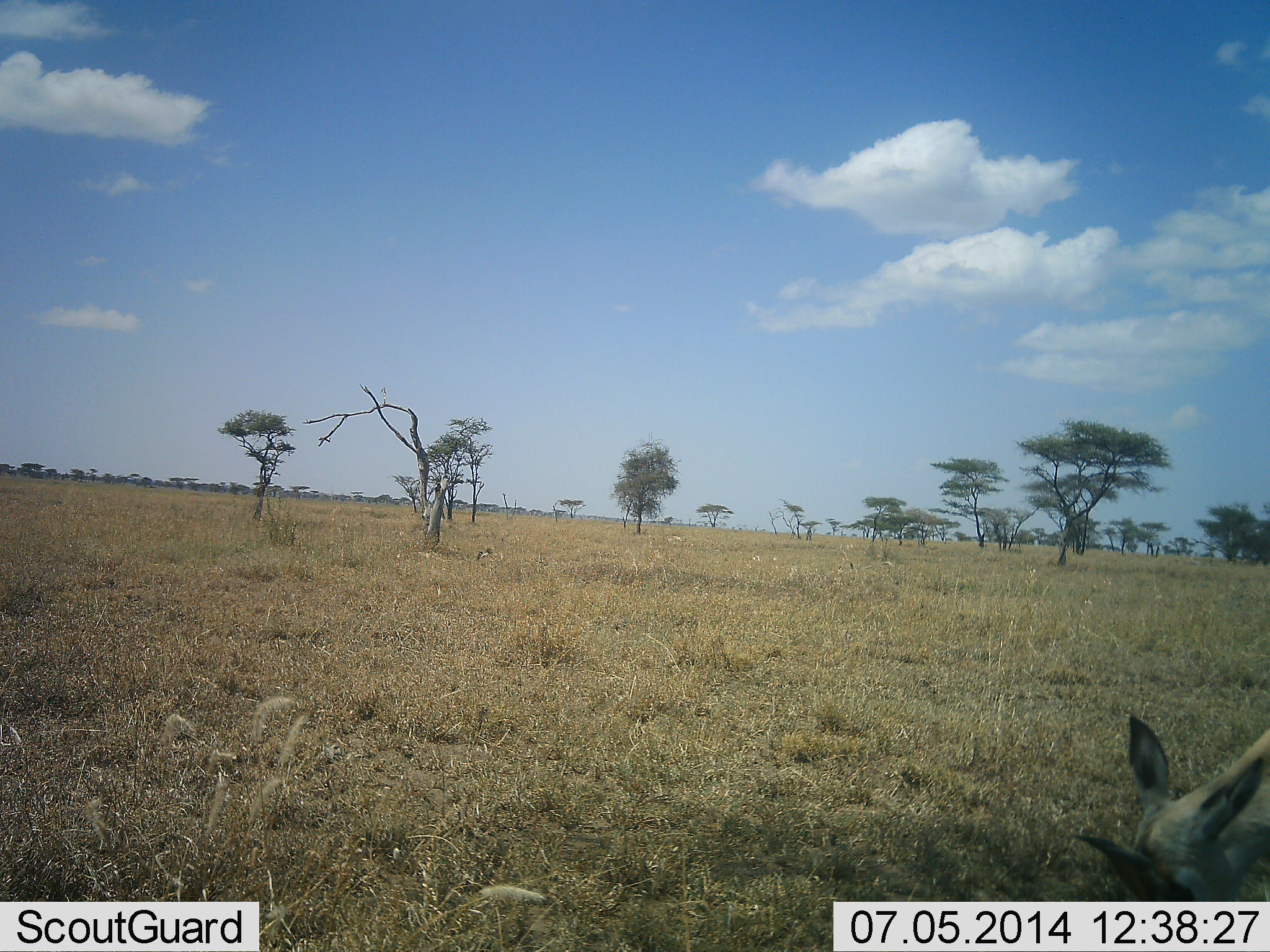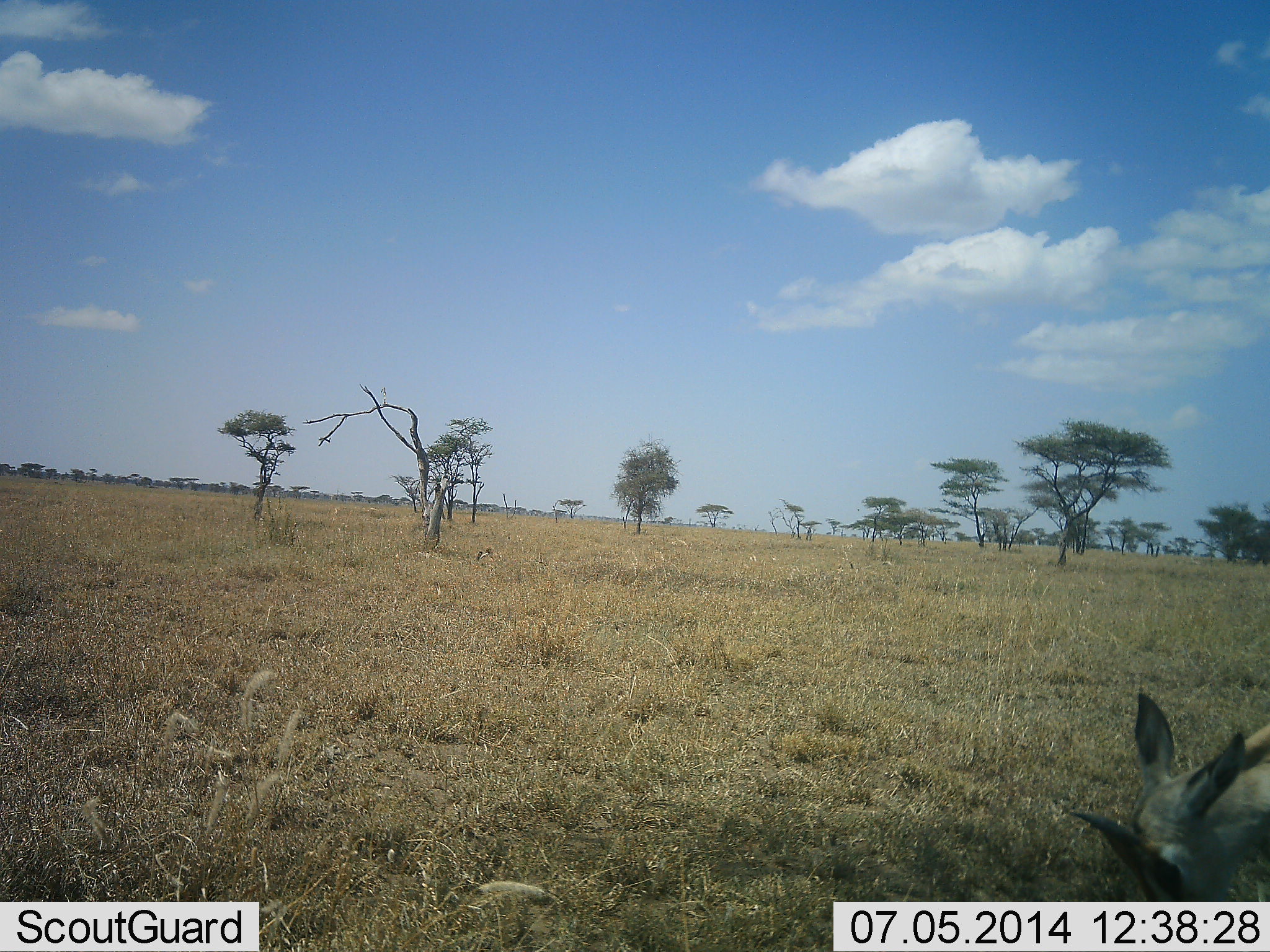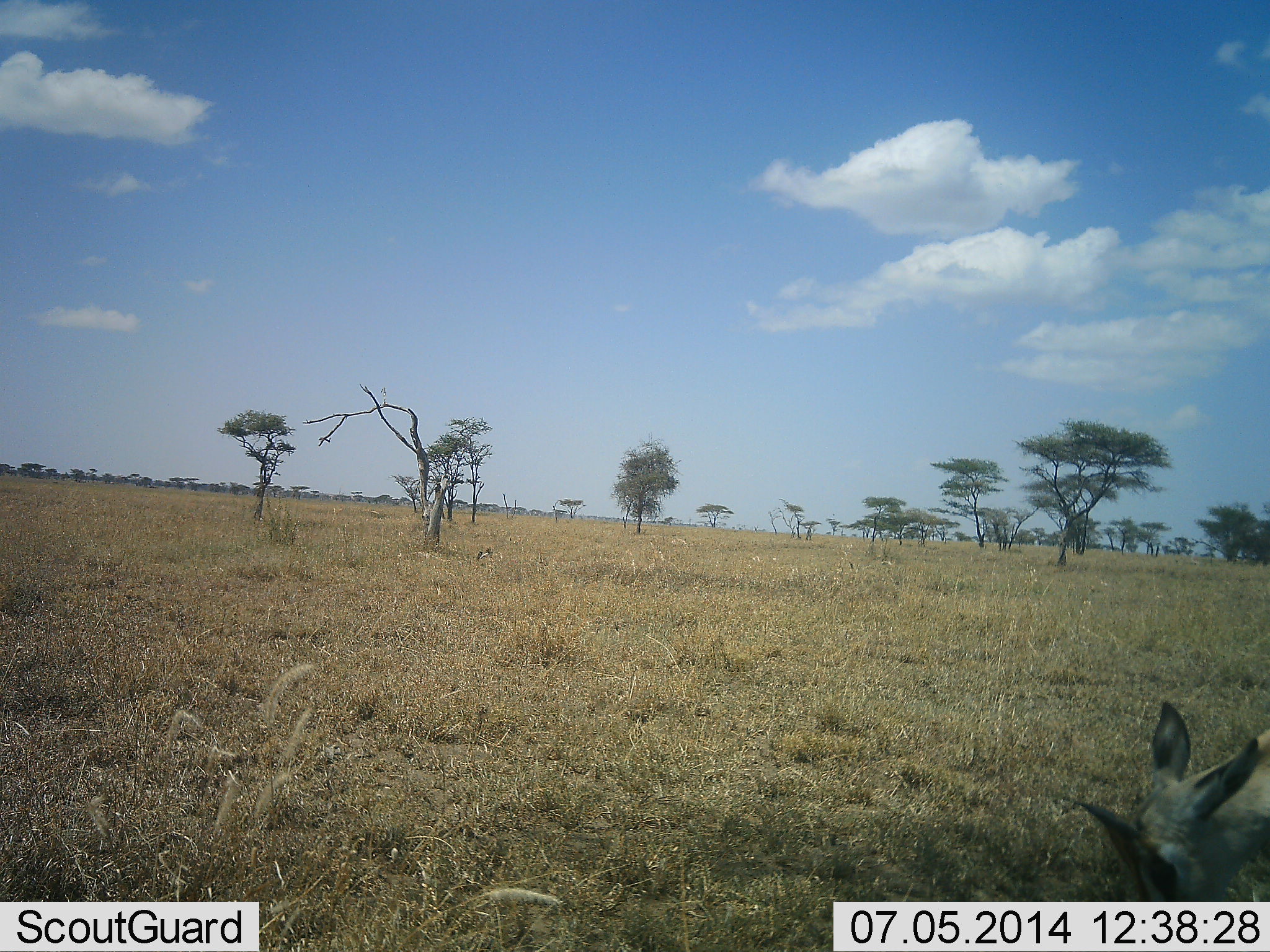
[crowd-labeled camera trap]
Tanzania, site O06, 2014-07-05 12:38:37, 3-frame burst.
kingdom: Animalia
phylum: Chordata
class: Mammalia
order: Artiodactyla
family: Bovidae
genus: Eudorcas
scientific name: Eudorcas thomsonii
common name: thomson's gazelle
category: gazellethomsons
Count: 1.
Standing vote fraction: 20%.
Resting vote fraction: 0%.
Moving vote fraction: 0%.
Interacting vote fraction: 0%.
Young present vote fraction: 0%.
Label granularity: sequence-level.